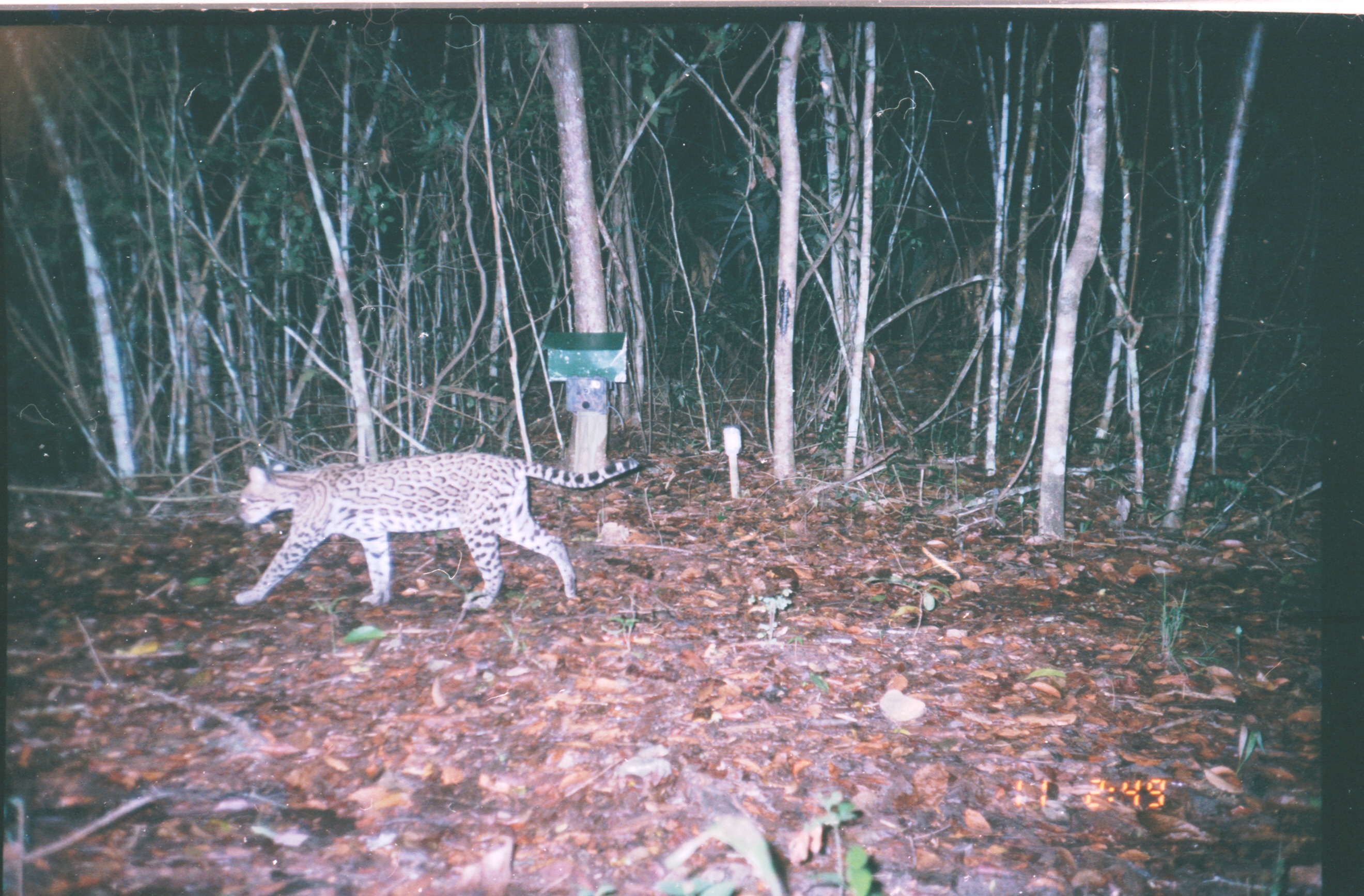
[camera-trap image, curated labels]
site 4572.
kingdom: Animalia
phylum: Chordata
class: Mammalia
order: Carnivora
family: Felidae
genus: Leopardus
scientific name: Leopardus pardalis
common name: ocelot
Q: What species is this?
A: Leopardus pardalis (ocelot).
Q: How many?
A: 1.